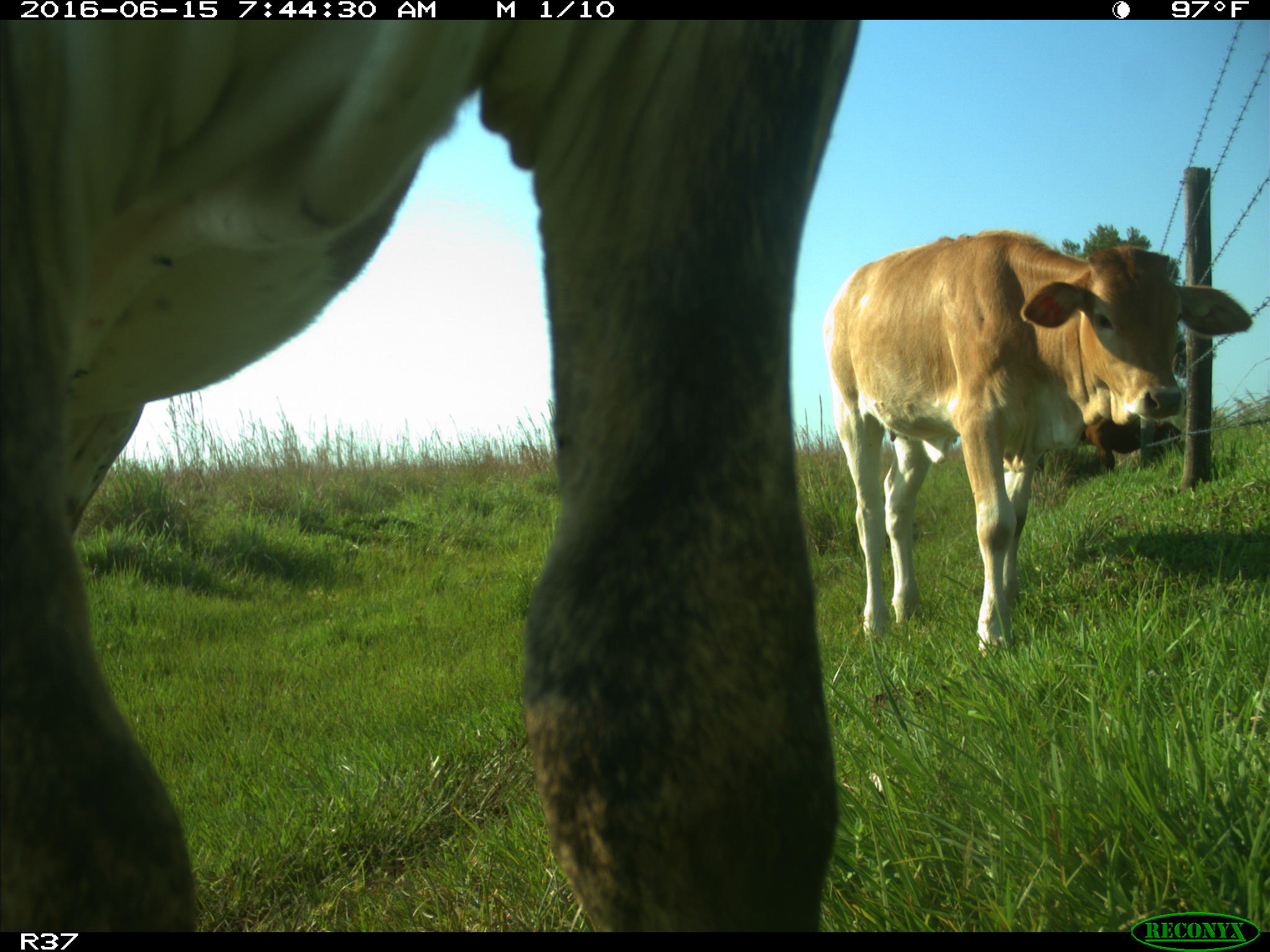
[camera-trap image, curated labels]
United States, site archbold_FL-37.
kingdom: Animalia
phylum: Chordata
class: Mammalia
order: Artiodactyla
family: Bovidae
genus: Bos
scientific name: Bos taurus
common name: domestic cow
Bos taurus (domestic cow).